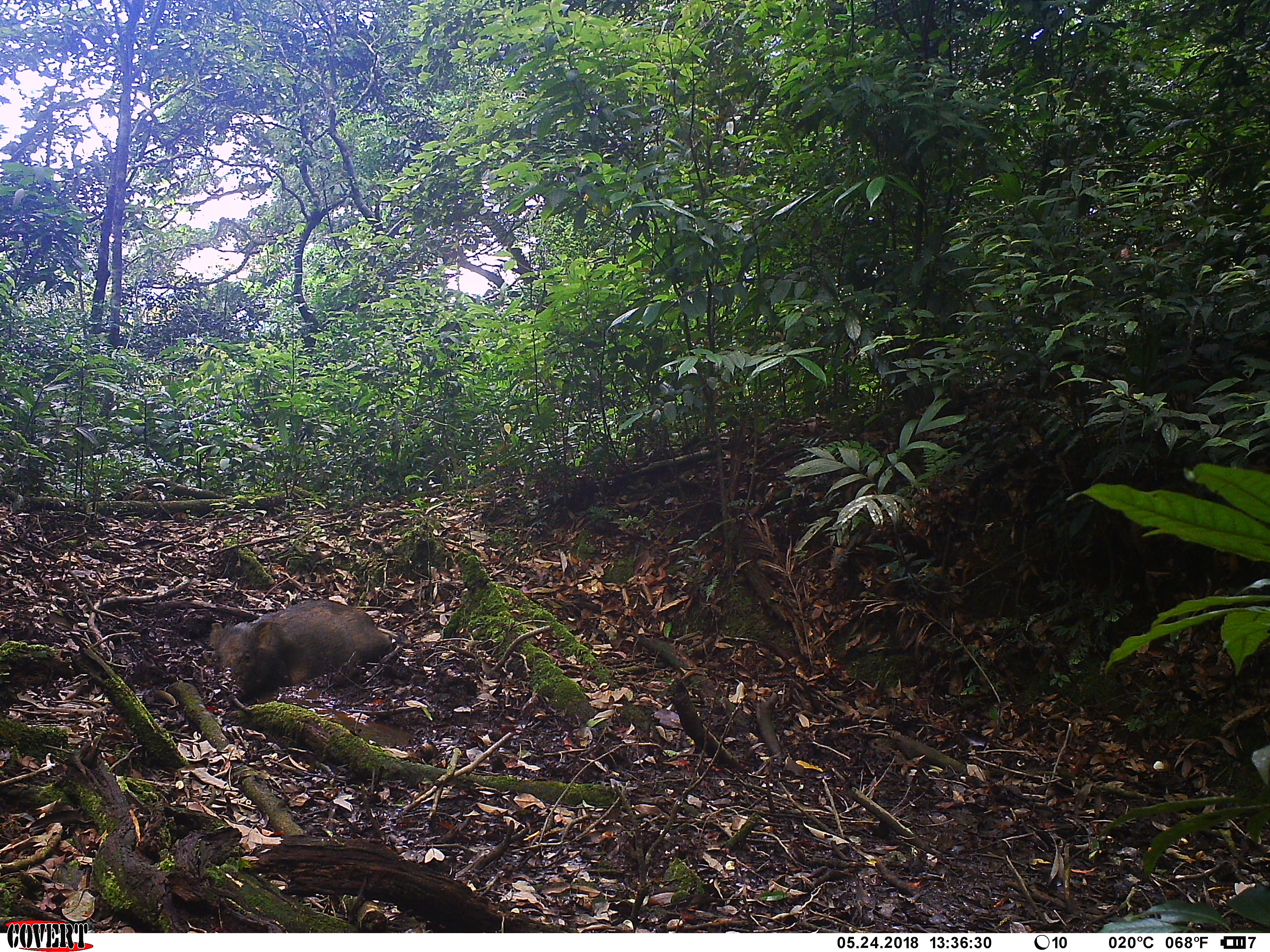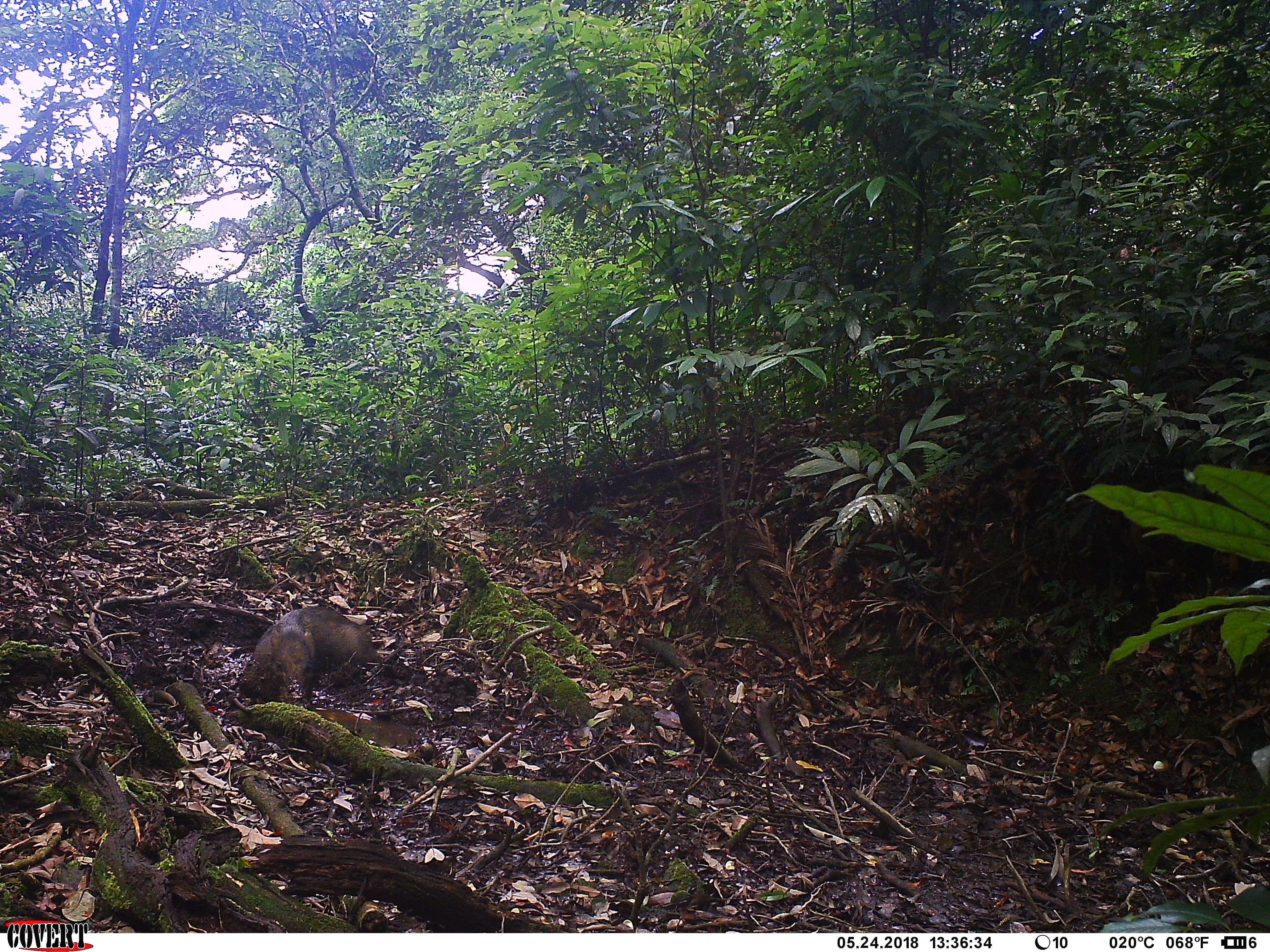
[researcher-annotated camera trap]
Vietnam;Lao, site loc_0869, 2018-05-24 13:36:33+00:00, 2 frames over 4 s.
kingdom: Animalia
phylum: Chordata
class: Mammalia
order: Artiodactyla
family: Suidae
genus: Sus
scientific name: Sus scrofa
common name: eurasian wild pig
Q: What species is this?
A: Eurasian wild pig (Sus scrofa).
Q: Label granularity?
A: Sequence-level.